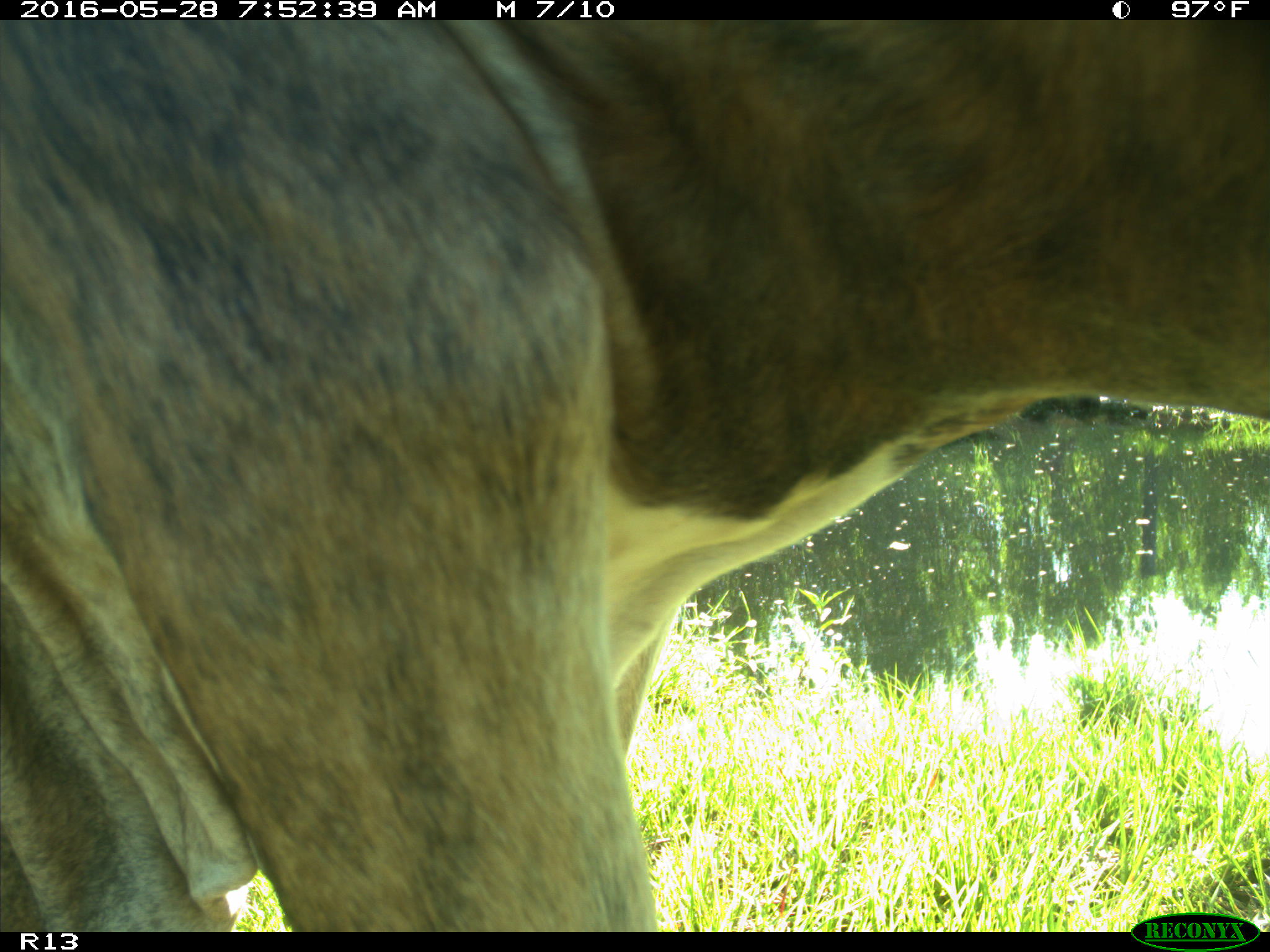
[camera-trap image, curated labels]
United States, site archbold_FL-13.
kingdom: Animalia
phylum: Chordata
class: Mammalia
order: Artiodactyla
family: Bovidae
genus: Bos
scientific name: Bos taurus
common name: domestic cow